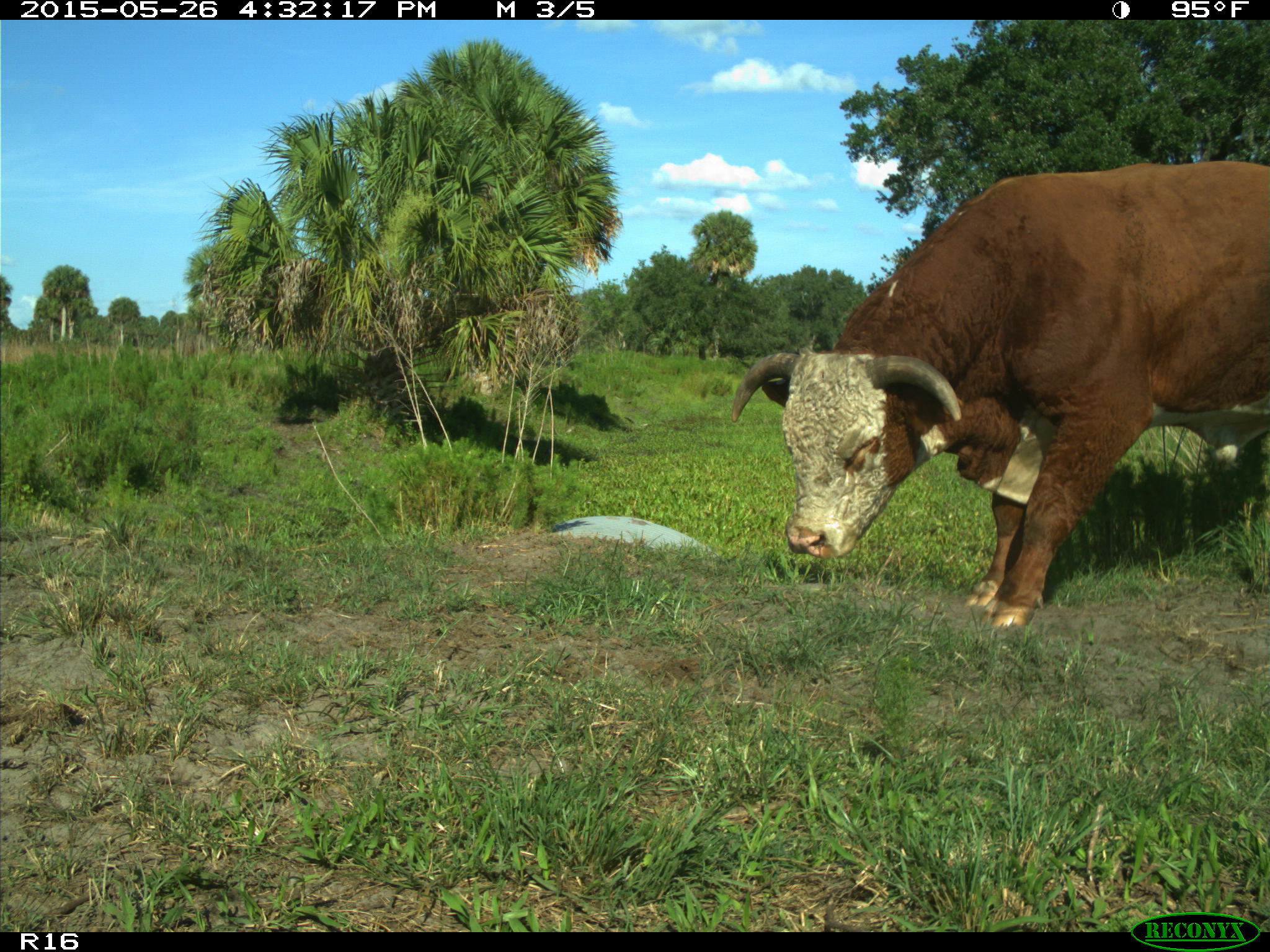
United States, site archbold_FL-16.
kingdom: Animalia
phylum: Chordata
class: Mammalia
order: Artiodactyla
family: Bovidae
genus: Bos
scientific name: Bos taurus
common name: domestic cow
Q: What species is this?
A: Bos taurus (domestic cow).